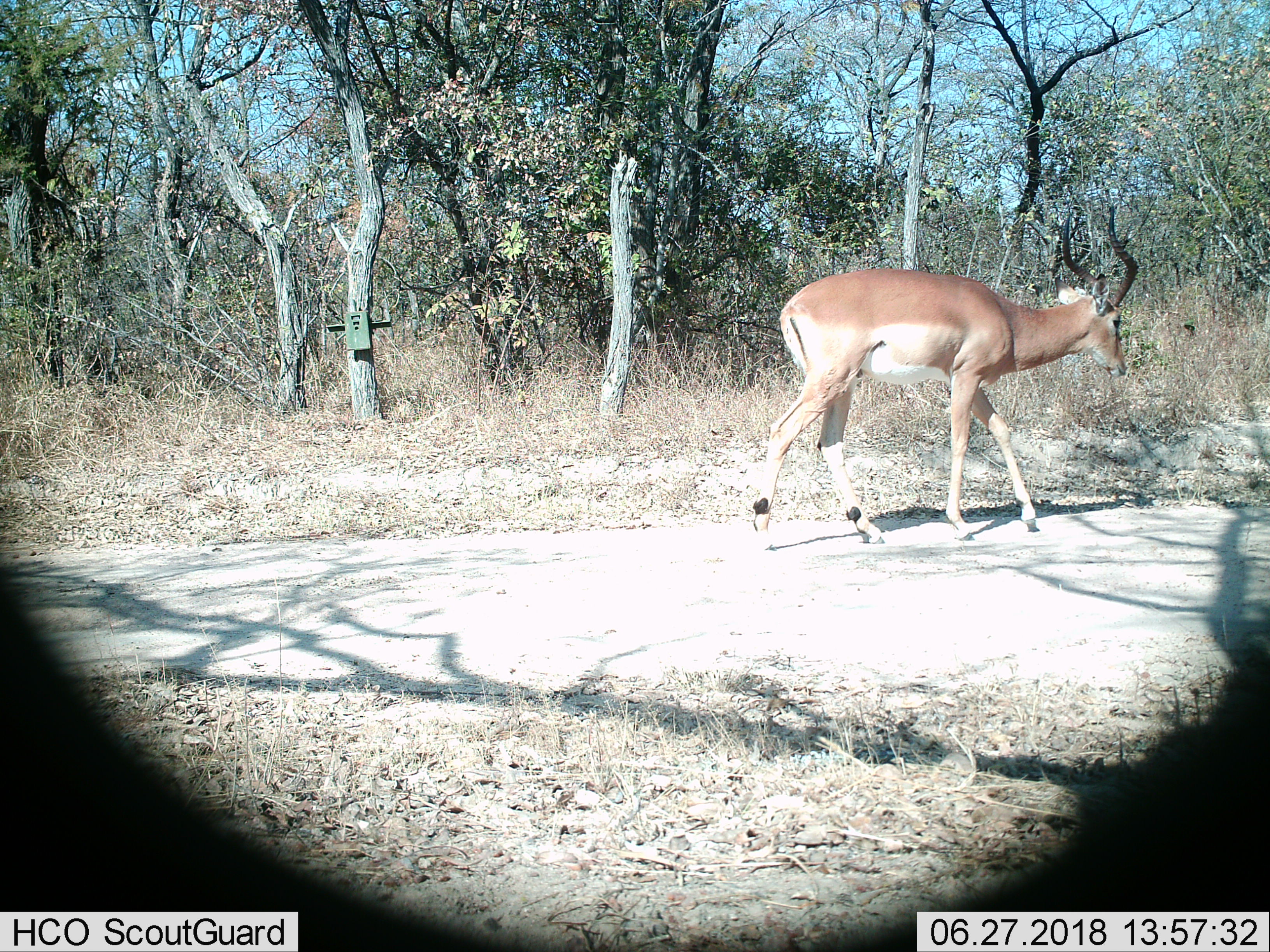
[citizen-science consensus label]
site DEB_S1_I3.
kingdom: Animalia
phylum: Chordata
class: Mammalia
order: Artiodactyla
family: Bovidae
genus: Aepyceros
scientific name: Aepyceros melampus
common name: impala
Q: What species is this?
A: Impala (Aepyceros melampus).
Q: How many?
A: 1.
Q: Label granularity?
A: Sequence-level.